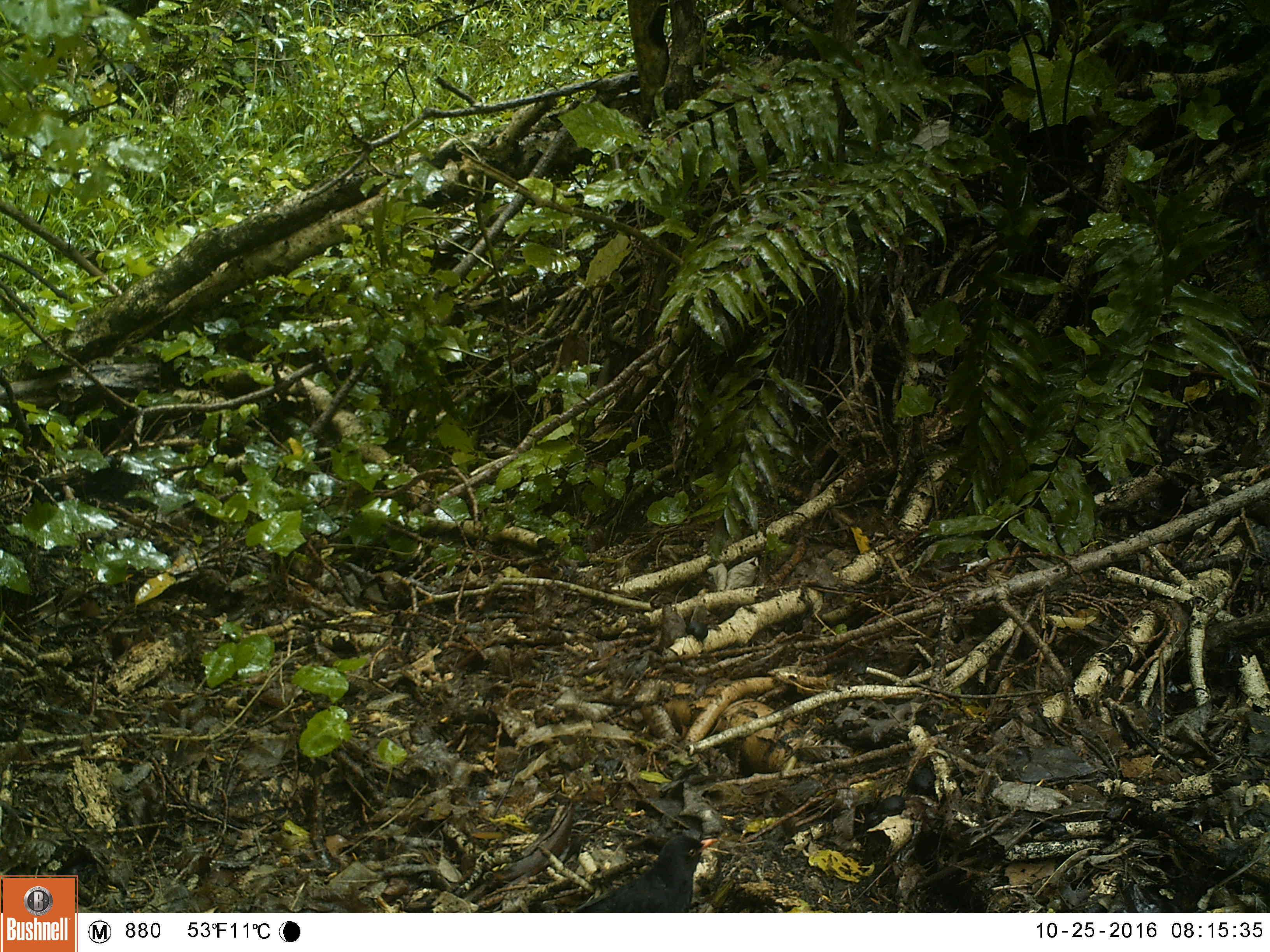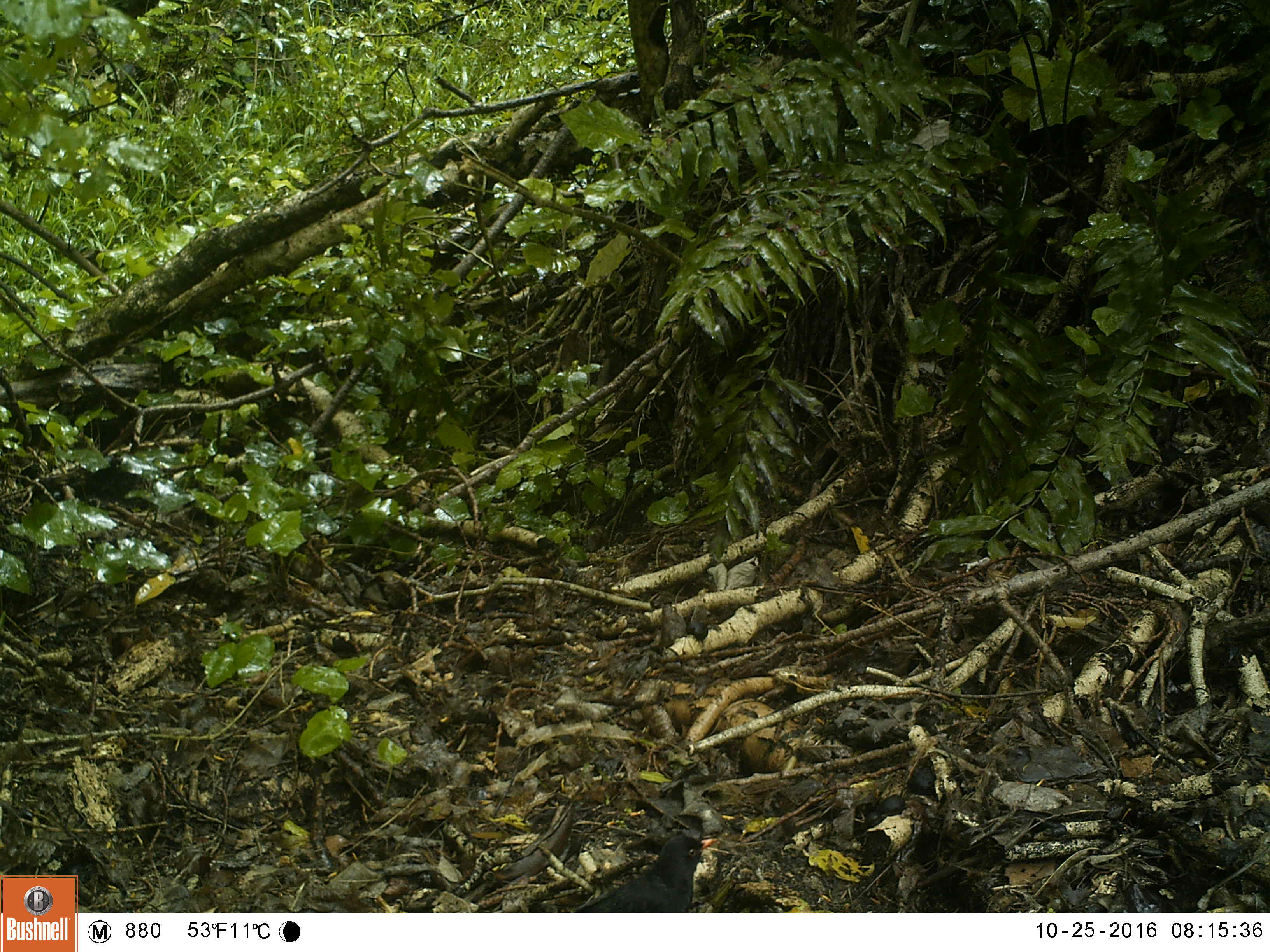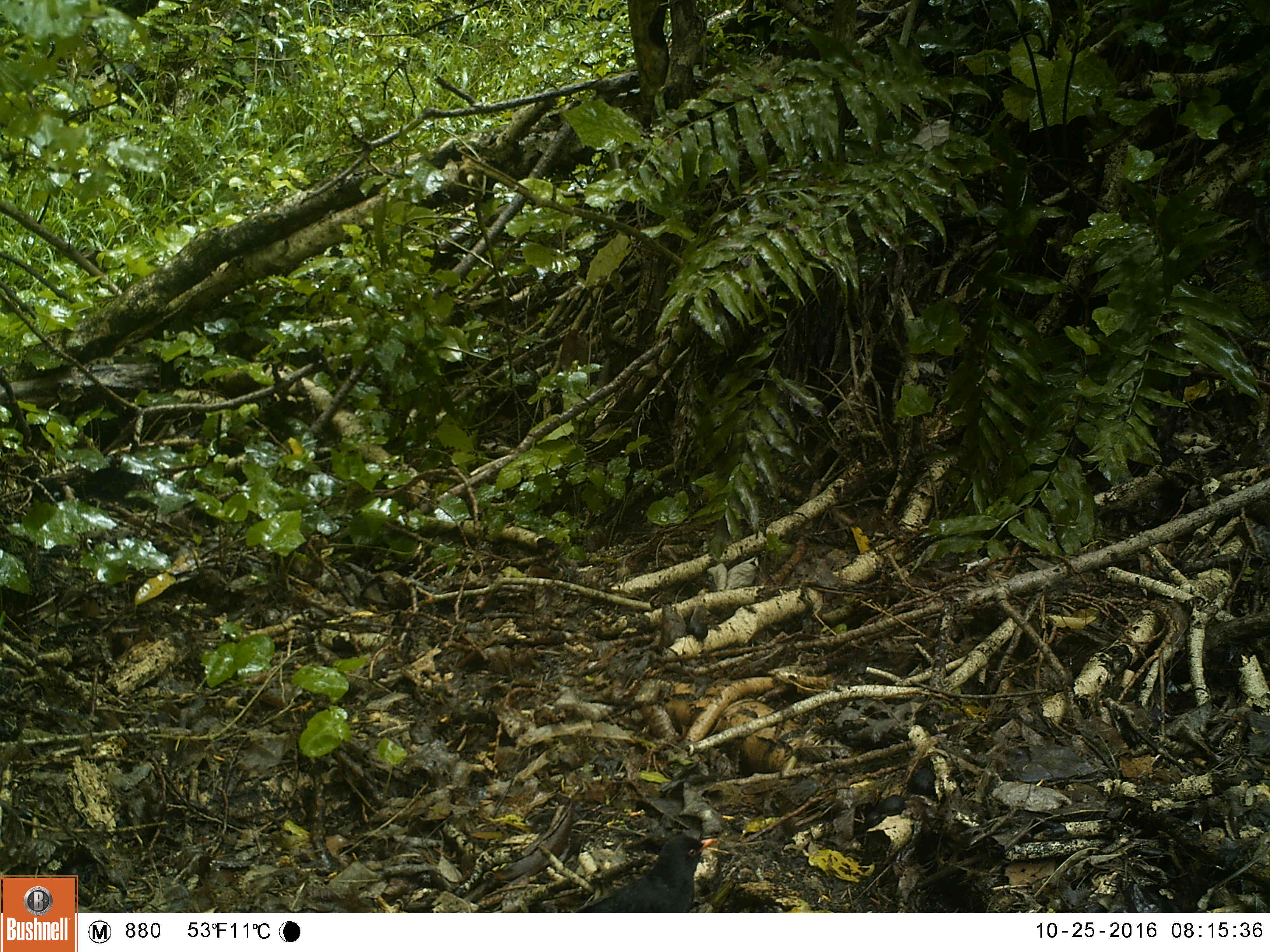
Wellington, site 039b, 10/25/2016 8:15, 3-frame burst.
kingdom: Animalia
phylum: Chordata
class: Aves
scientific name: Aves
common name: bird